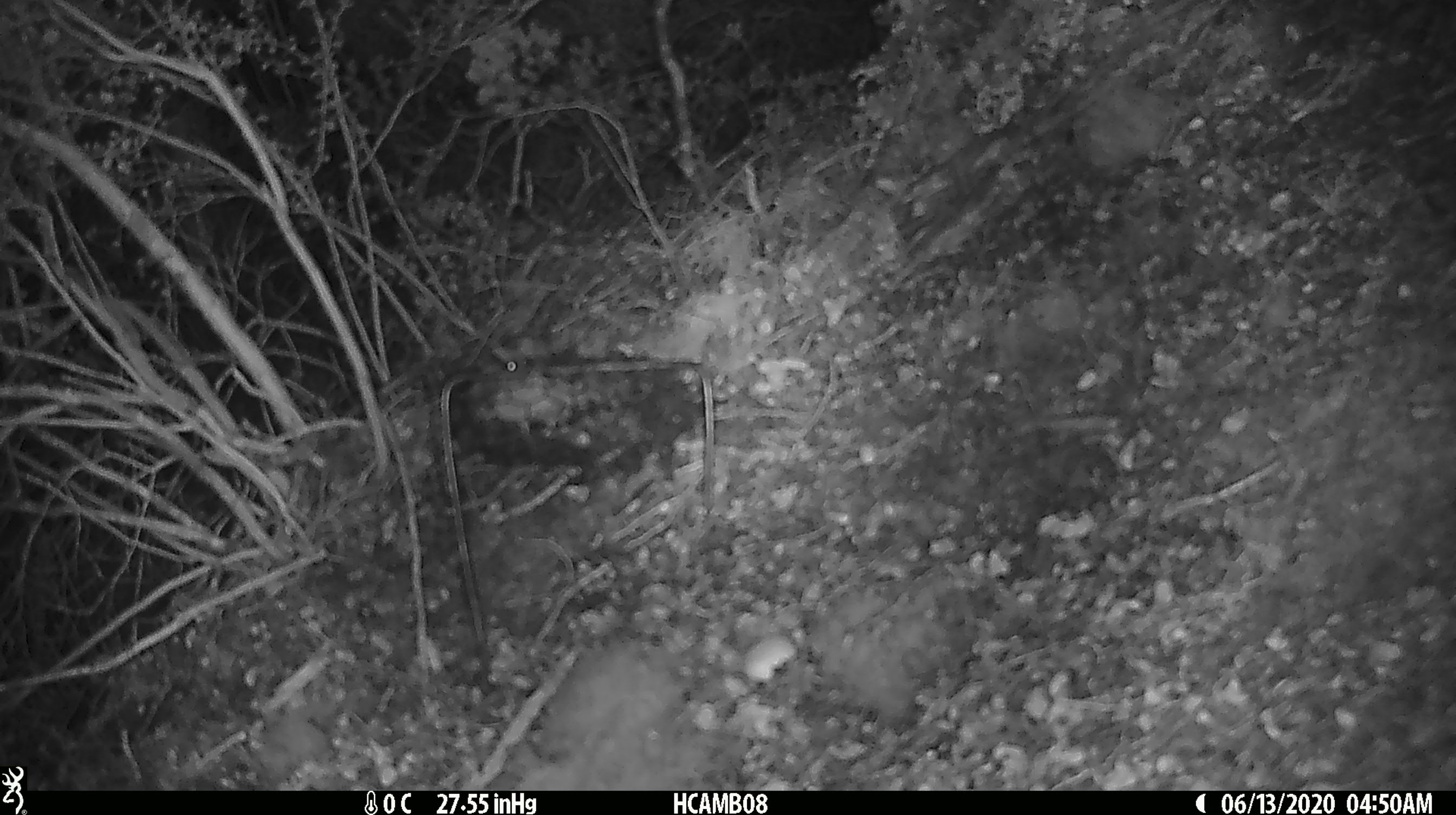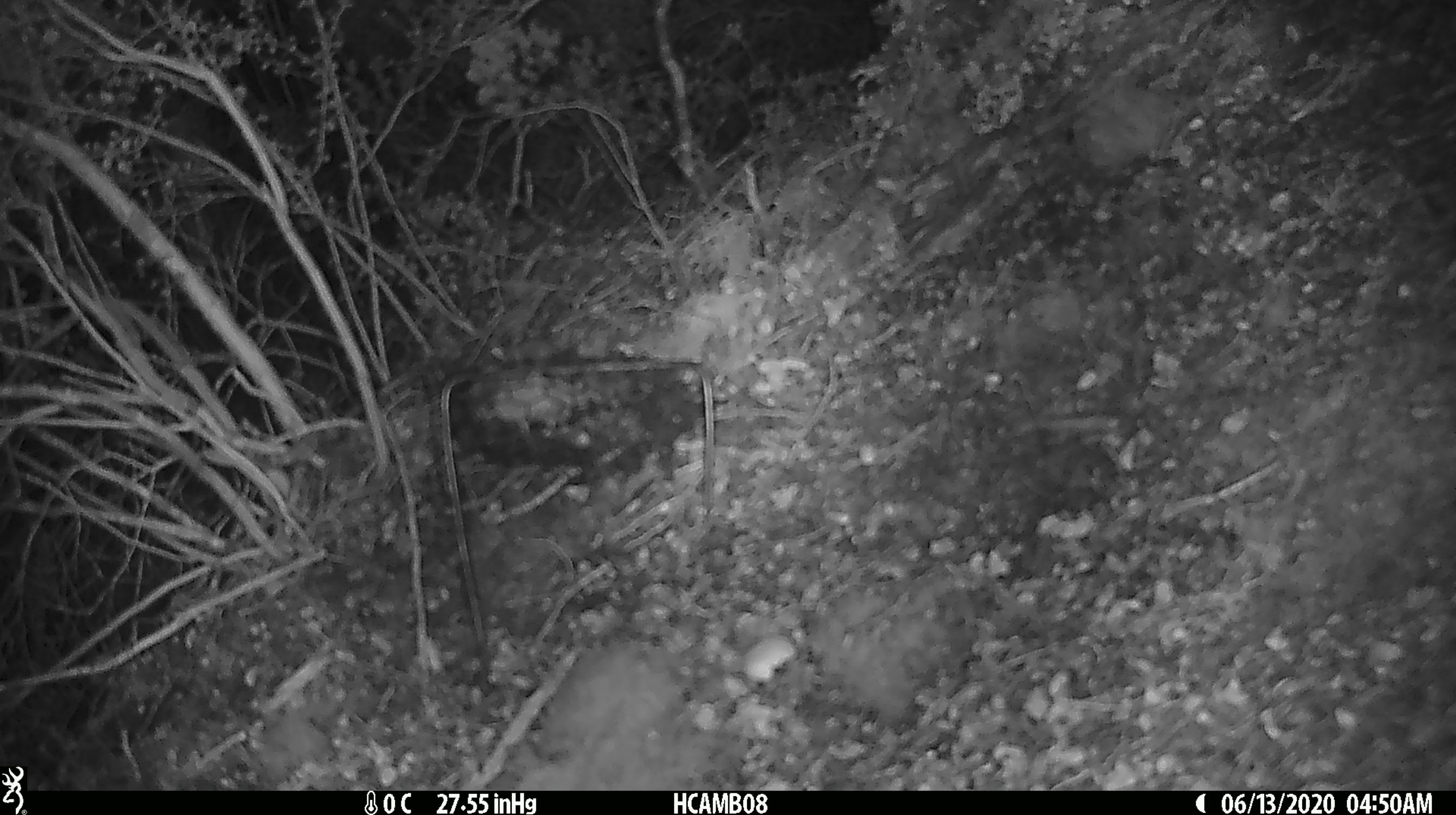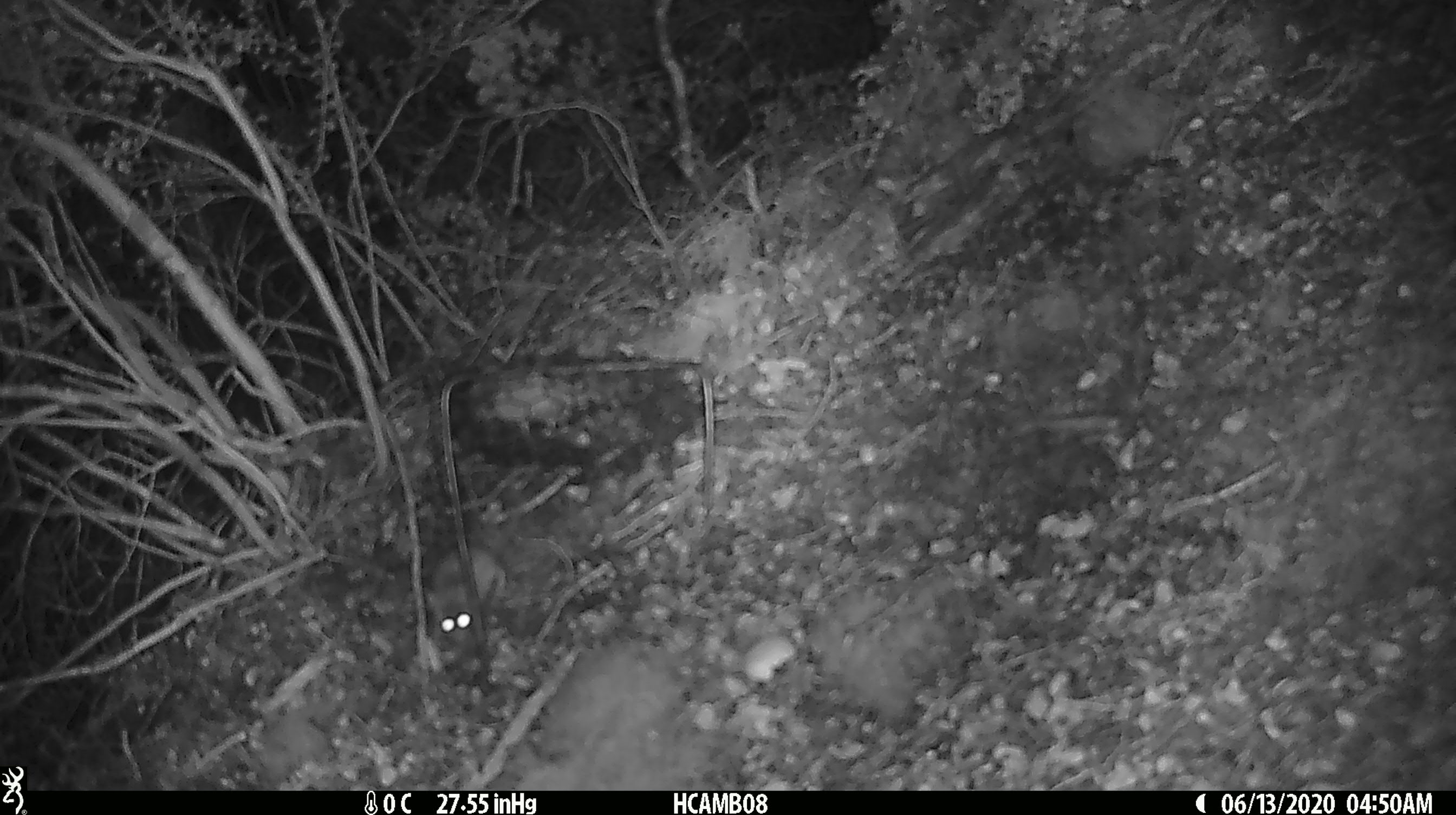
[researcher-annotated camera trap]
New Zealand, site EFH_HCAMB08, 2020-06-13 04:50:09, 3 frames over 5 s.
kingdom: Animalia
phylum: Chordata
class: Mammalia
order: Rodentia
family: Muridae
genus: Mus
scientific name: Mus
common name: mouse